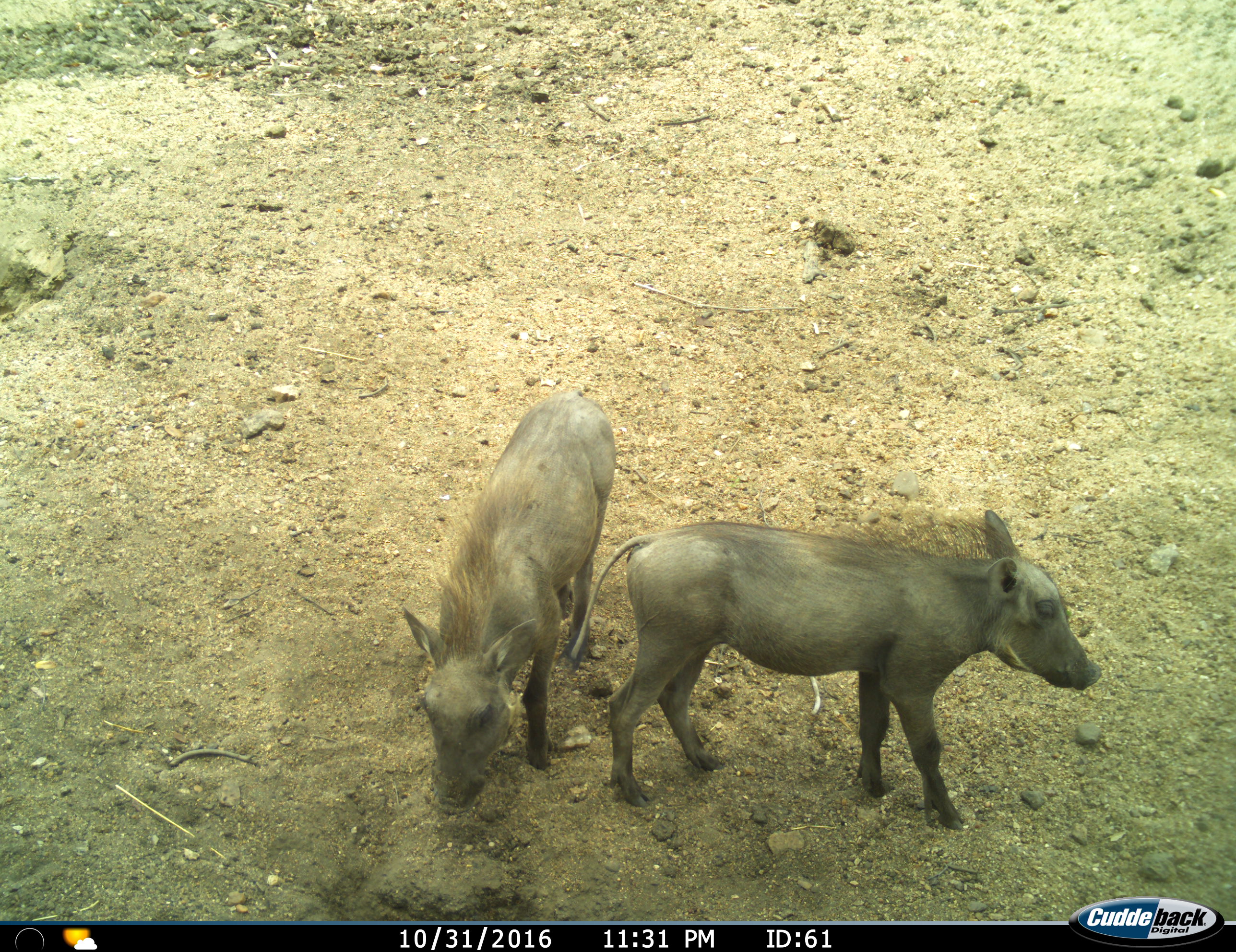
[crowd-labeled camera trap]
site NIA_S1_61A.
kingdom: Animalia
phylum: Chordata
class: Mammalia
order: Artiodactyla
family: Suidae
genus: Phacochoerus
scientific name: Phacochoerus africanus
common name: warthog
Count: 2.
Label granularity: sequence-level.